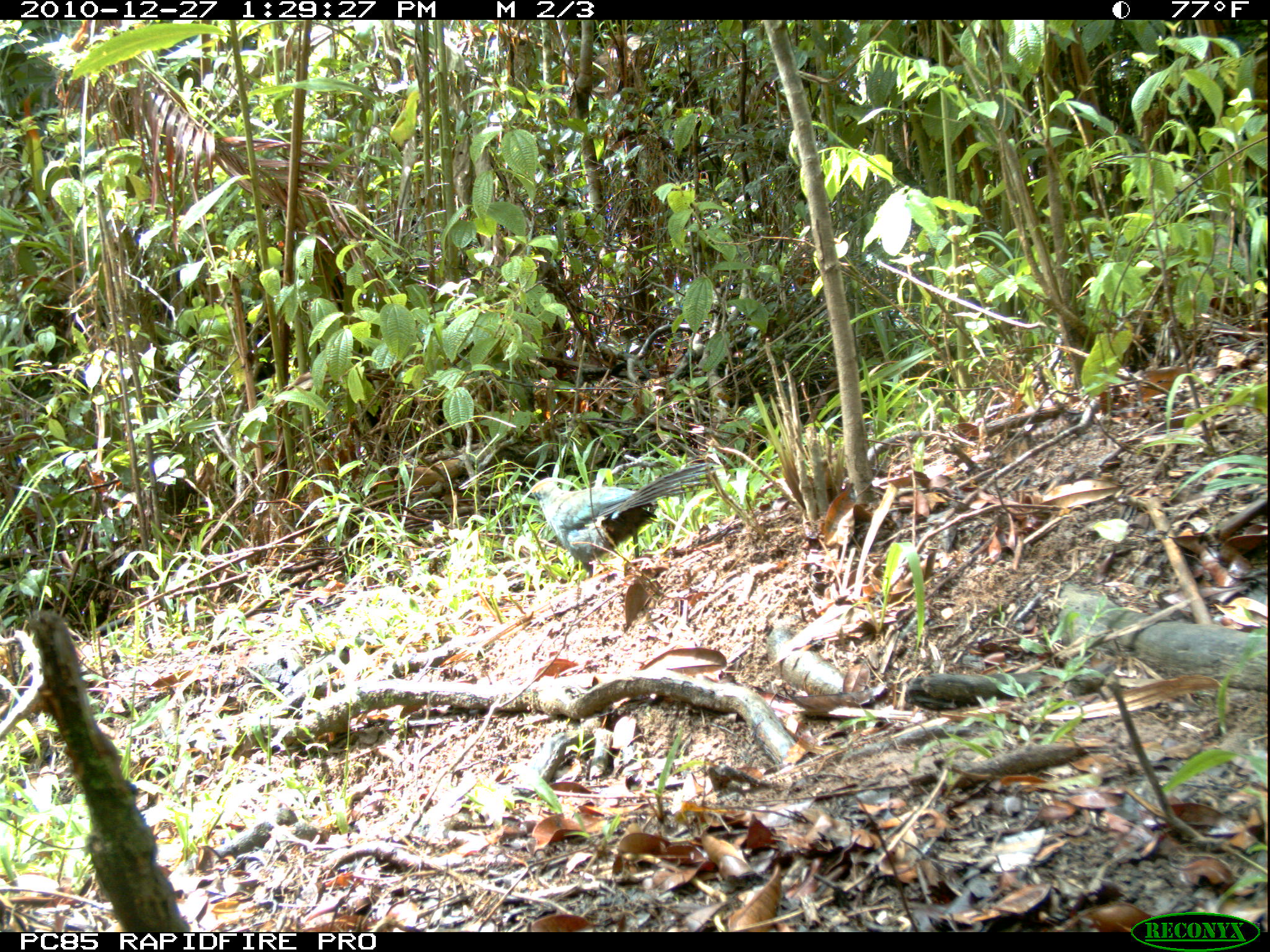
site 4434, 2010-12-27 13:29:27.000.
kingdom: Animalia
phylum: Chordata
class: Aves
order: Cuculiformes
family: Cuculidae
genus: Coua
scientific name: Coua ruficeps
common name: red-capped coua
Coua ruficeps (red-capped coua), count 1.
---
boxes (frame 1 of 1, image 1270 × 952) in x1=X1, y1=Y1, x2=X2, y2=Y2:
coua ruficeps: x1=526, y1=458, x2=713, y2=575